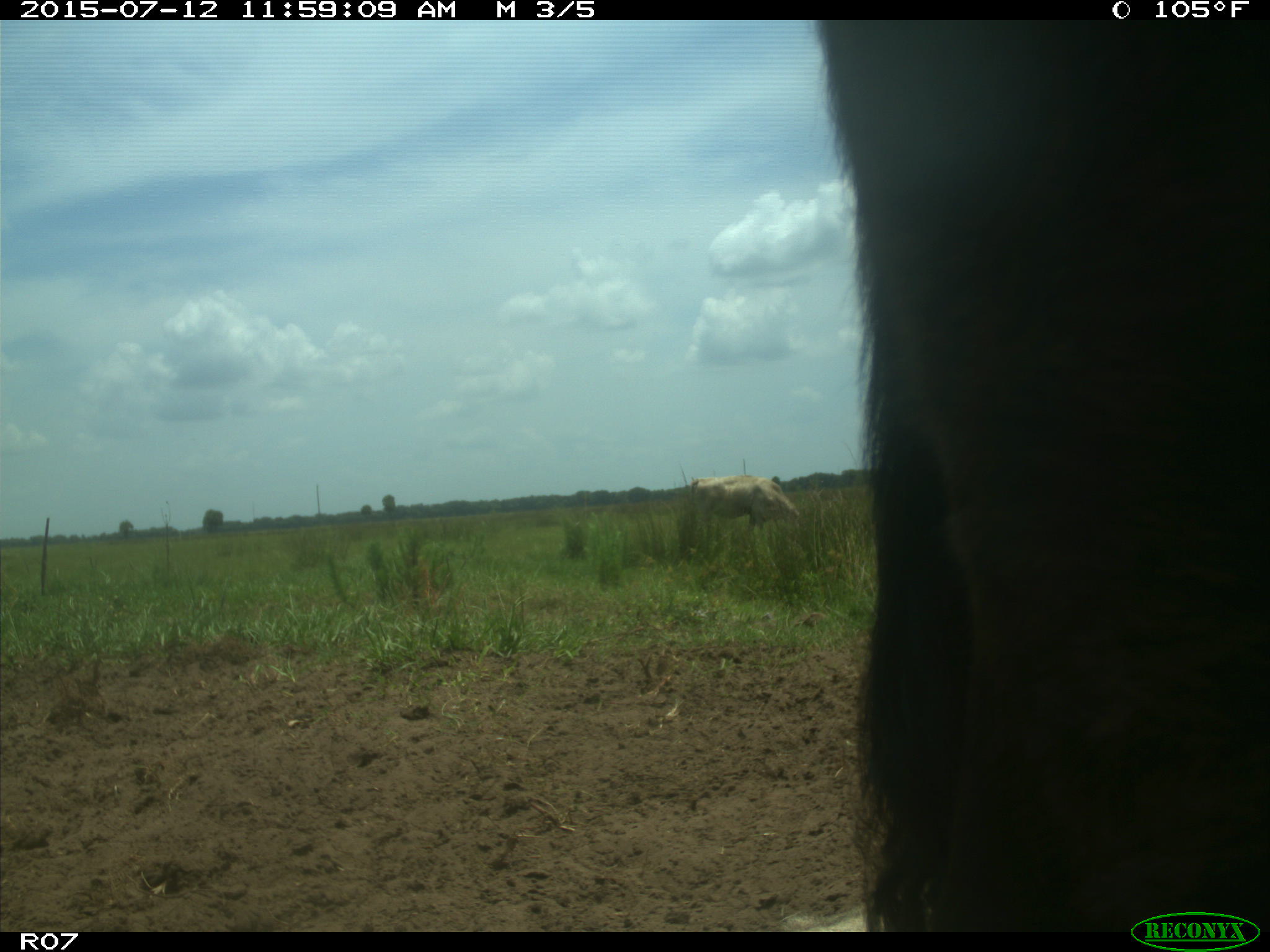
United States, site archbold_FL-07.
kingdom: Animalia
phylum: Chordata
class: Mammalia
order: Artiodactyla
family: Bovidae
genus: Bos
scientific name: Bos taurus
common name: domestic cow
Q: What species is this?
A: Bos taurus (domestic cow).